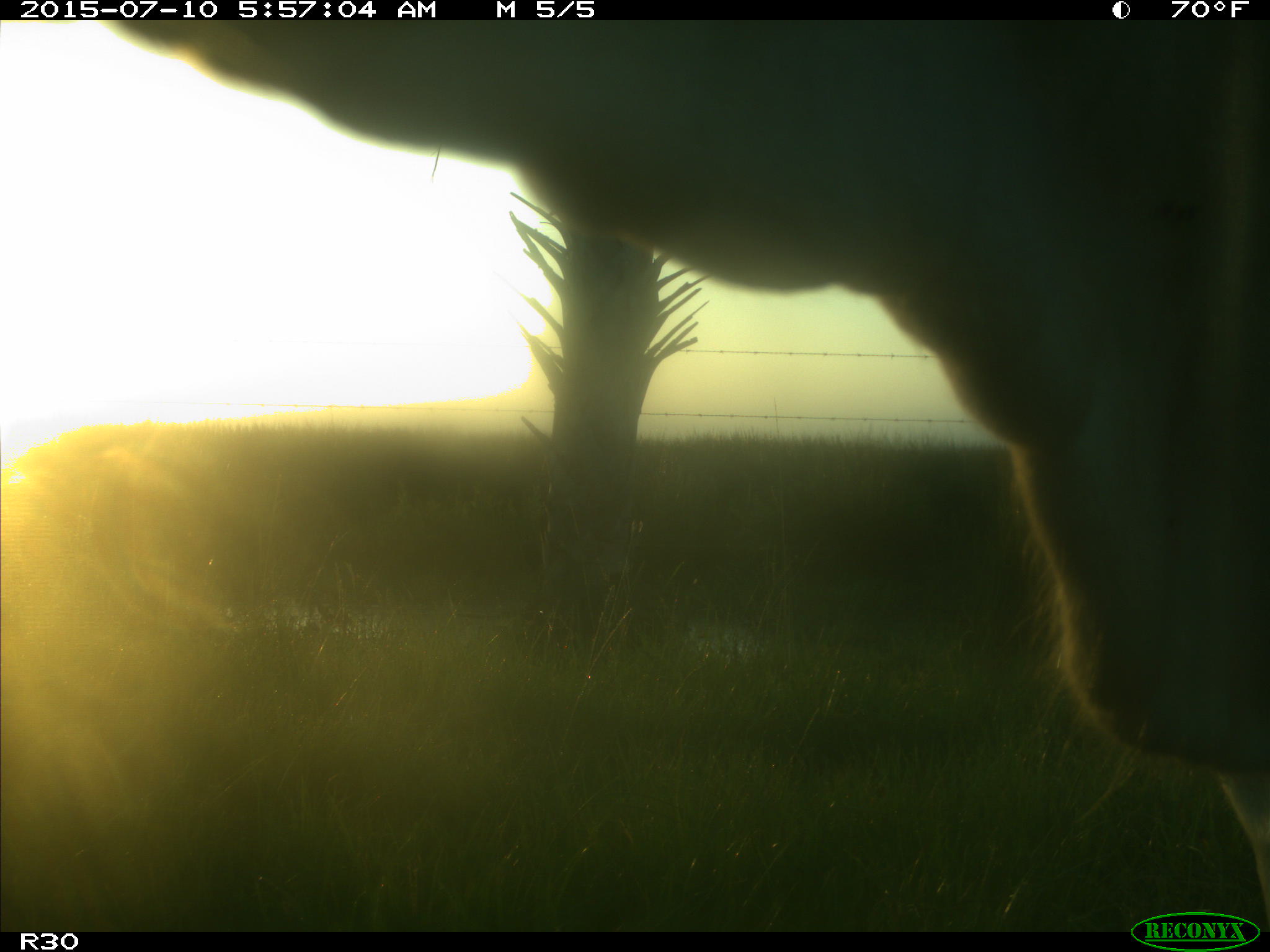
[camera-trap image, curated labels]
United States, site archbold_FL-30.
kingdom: Animalia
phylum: Chordata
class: Mammalia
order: Artiodactyla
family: Bovidae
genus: Bos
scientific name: Bos taurus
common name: domestic cow